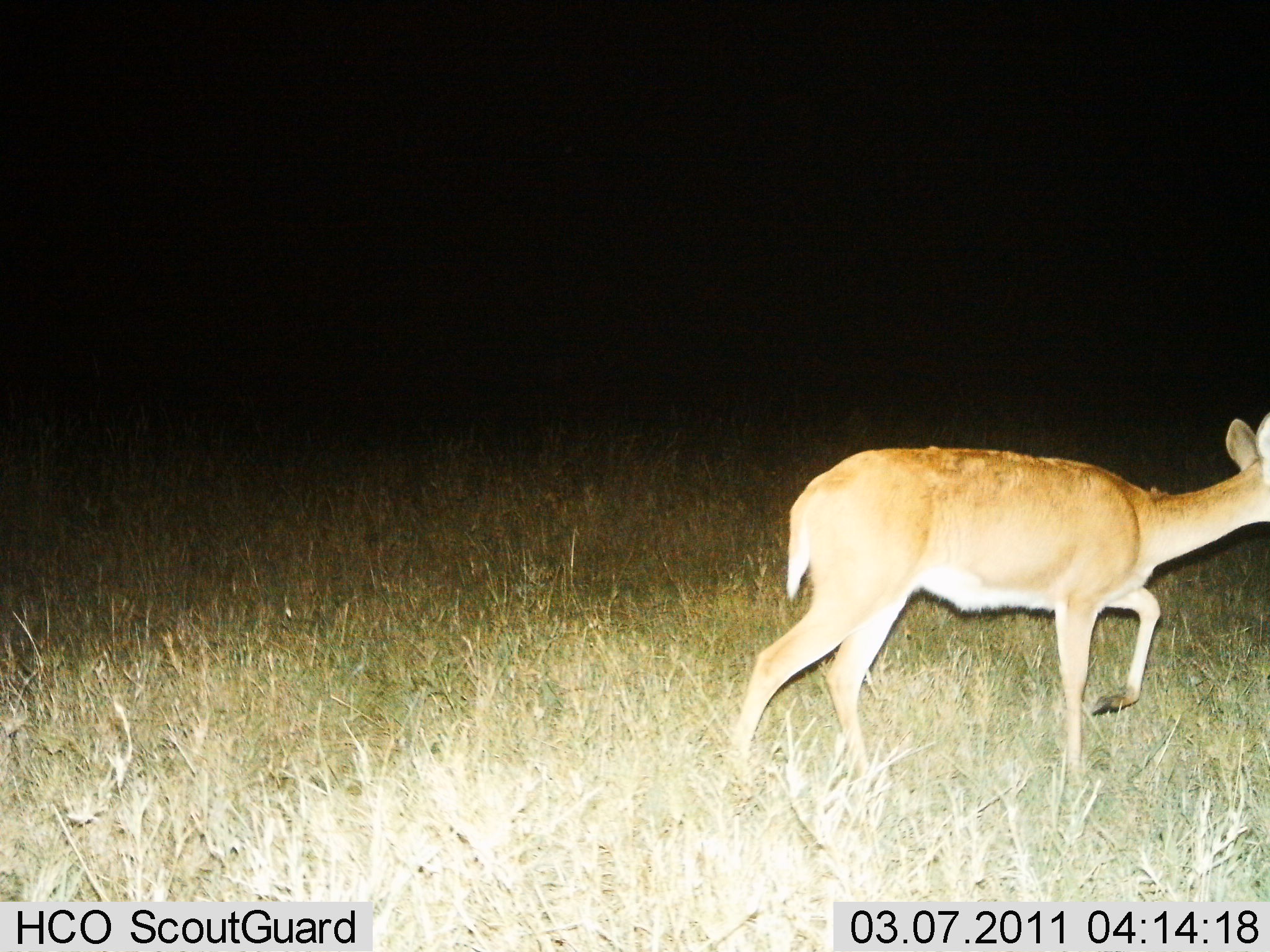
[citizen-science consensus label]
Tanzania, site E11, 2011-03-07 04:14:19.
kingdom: Animalia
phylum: Chordata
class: Mammalia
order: Artiodactyla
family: Bovidae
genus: Redunca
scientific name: Redunca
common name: reedbuck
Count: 1.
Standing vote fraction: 0%.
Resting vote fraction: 0%.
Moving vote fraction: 100%.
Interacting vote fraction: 0%.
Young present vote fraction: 0%.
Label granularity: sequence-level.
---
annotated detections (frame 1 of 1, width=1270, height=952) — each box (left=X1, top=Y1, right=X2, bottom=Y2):
animal: (left=711, top=411, right=1270, bottom=838)